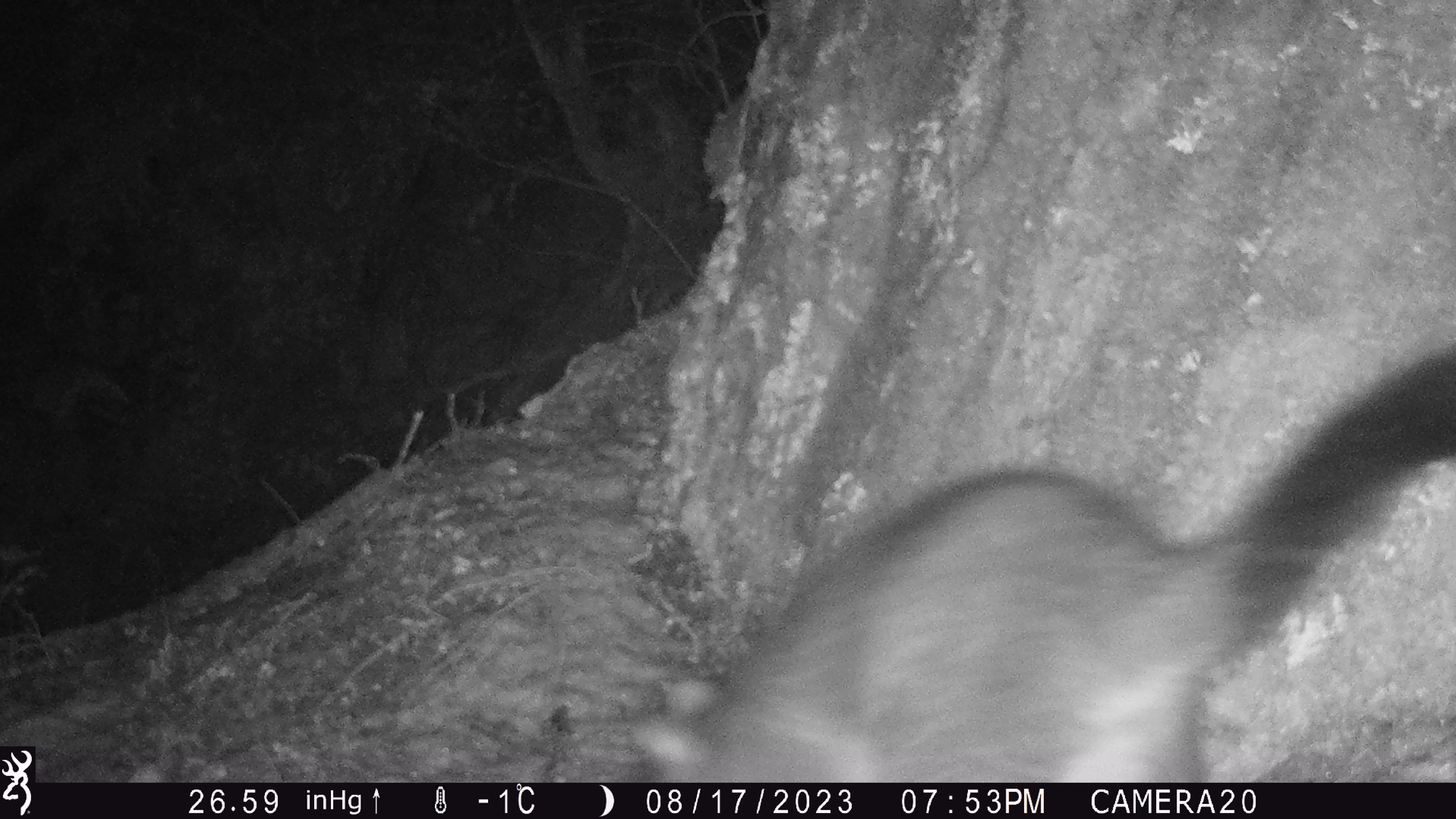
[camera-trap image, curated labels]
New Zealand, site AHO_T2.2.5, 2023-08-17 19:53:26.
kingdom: Animalia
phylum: Chordata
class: Mammalia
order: Carnivora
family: Mustelidae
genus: Mustela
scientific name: Mustela erminea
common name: stoat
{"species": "stoat (Mustela erminea)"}